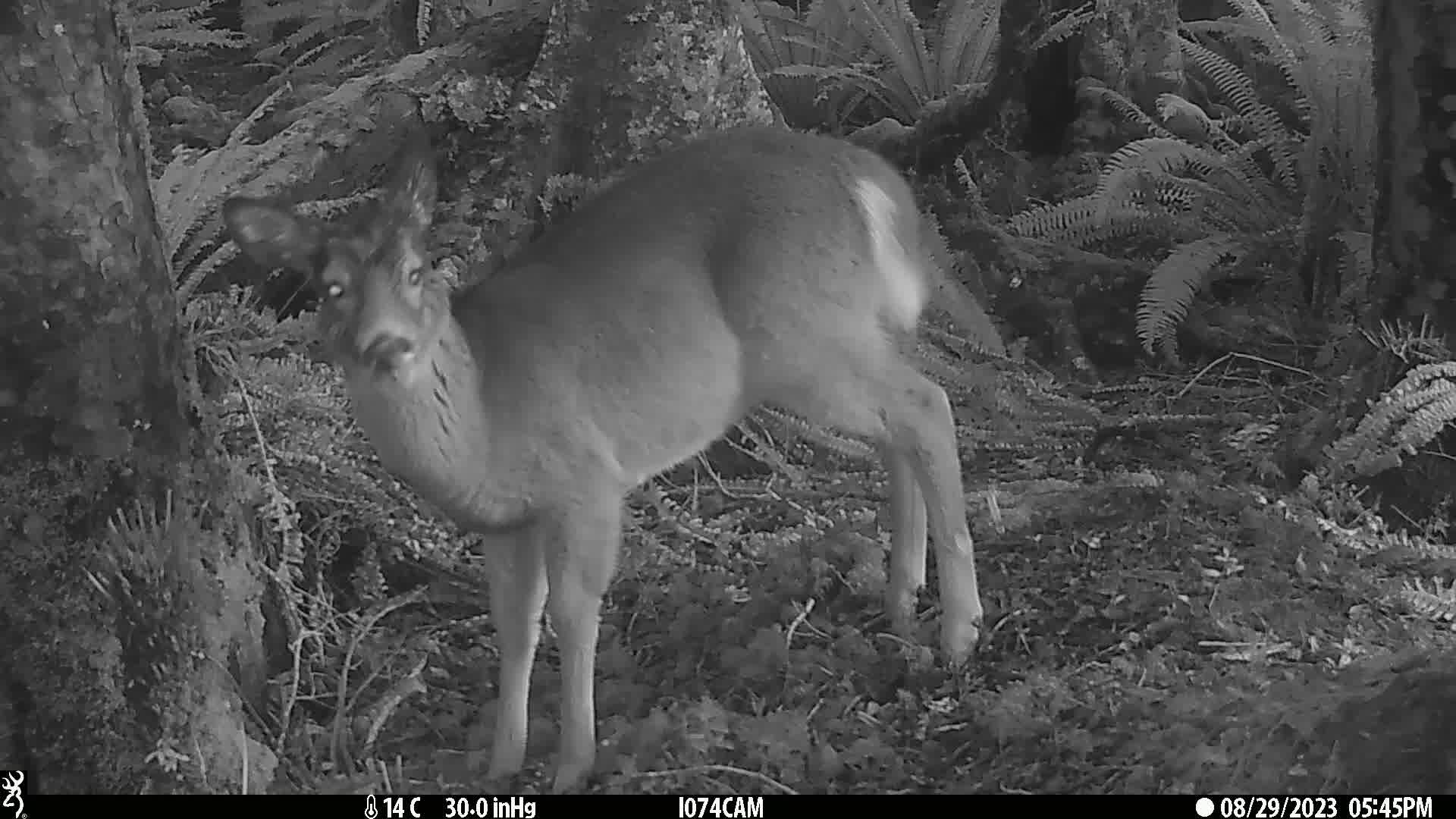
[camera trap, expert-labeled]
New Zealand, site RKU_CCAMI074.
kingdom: Animalia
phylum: Chordata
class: Mammalia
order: Artiodactyla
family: Cervidae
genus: Odocoileus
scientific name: Odocoileus virginianus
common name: white-tailed deer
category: white tailed deer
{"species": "white tailed deer (white-tailed deer) (Odocoileus virginianus)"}